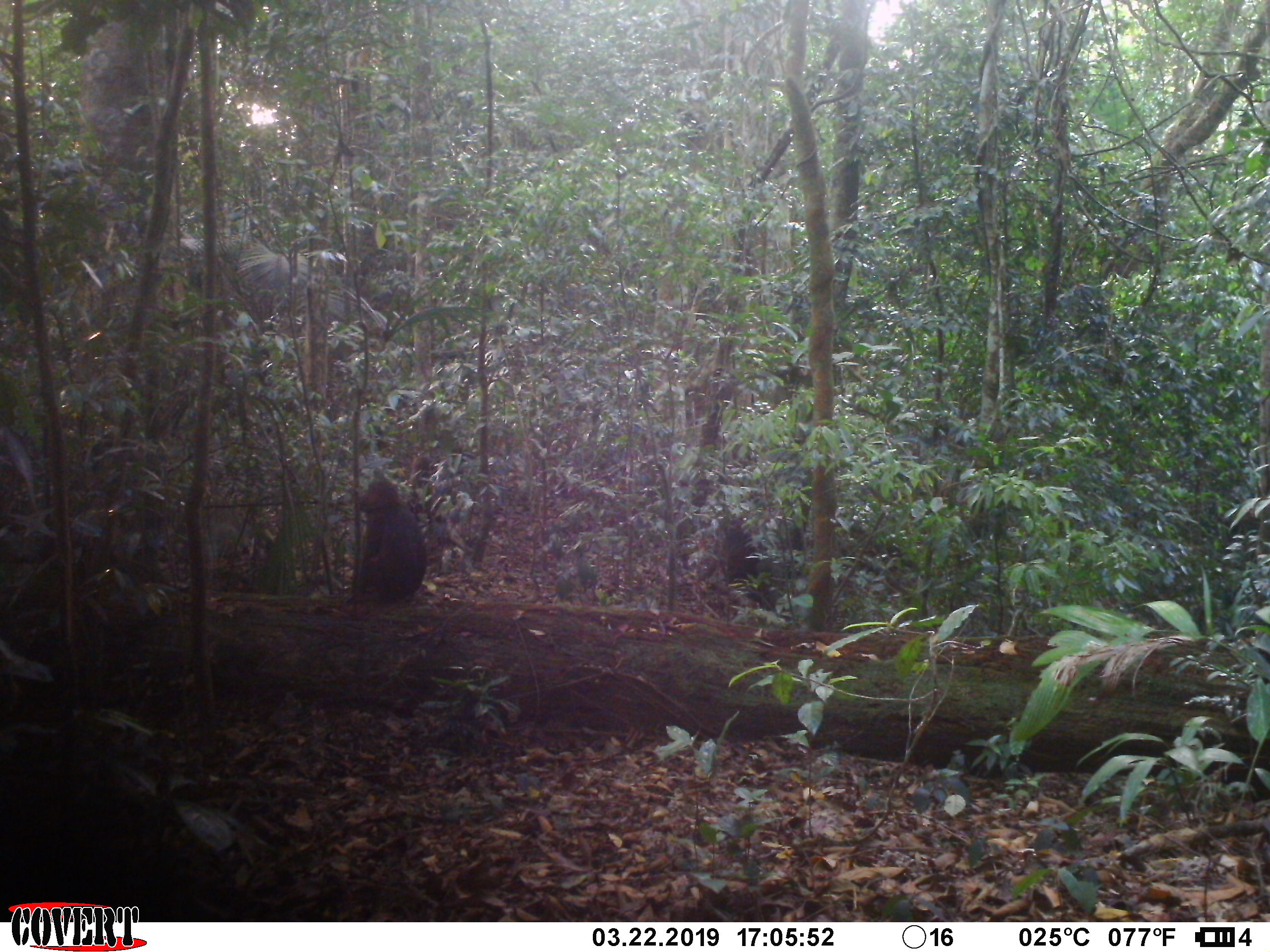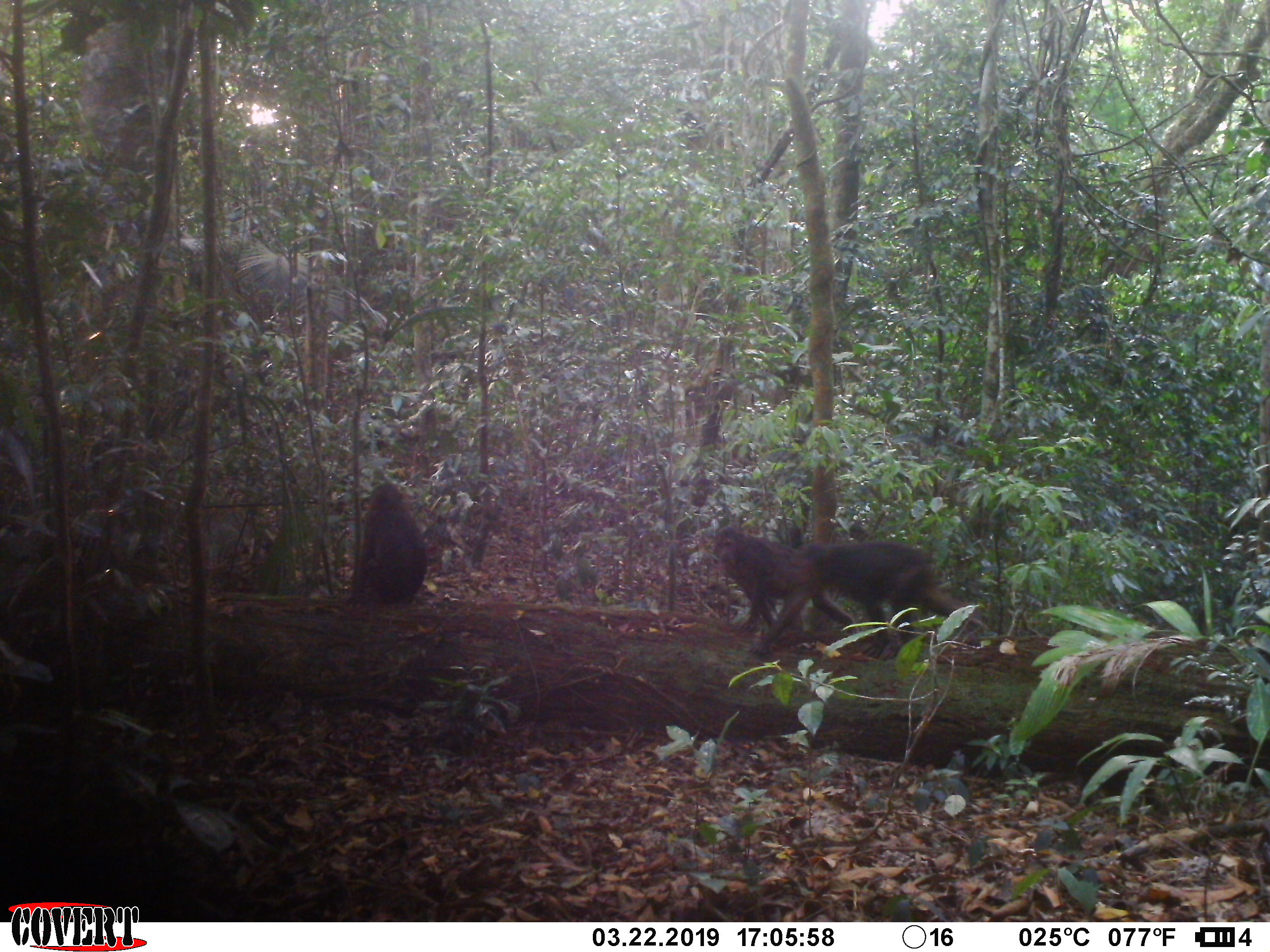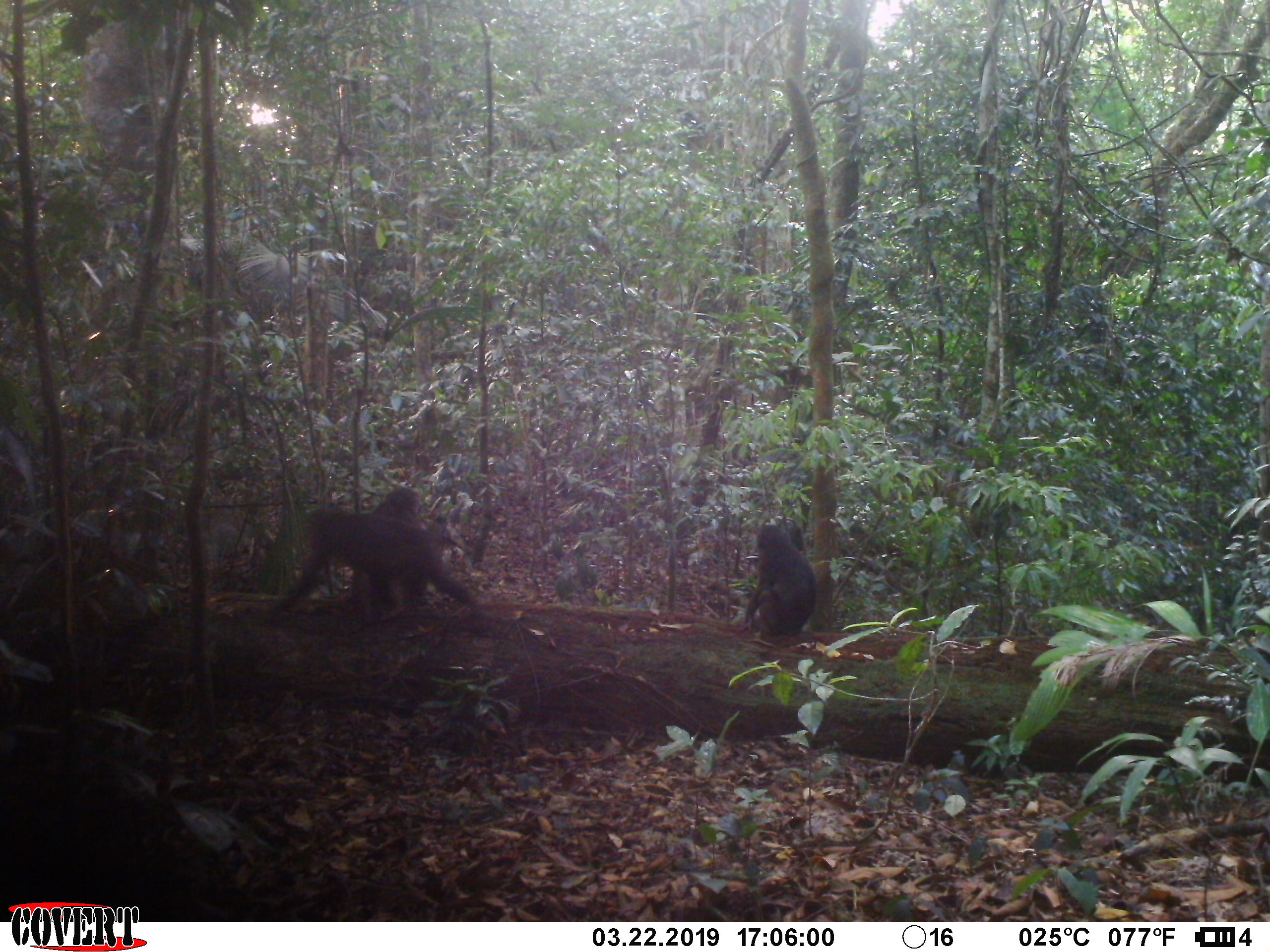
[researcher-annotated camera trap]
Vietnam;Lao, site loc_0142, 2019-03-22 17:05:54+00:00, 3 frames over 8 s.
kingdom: Animalia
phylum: Chordata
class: Mammalia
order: Primates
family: Cercopithecidae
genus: Macaca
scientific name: Macaca arctoides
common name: stump-tailed macaque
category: stump tailed macaque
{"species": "stump tailed macaque (stump-tailed macaque) (Macaca arctoides)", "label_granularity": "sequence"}